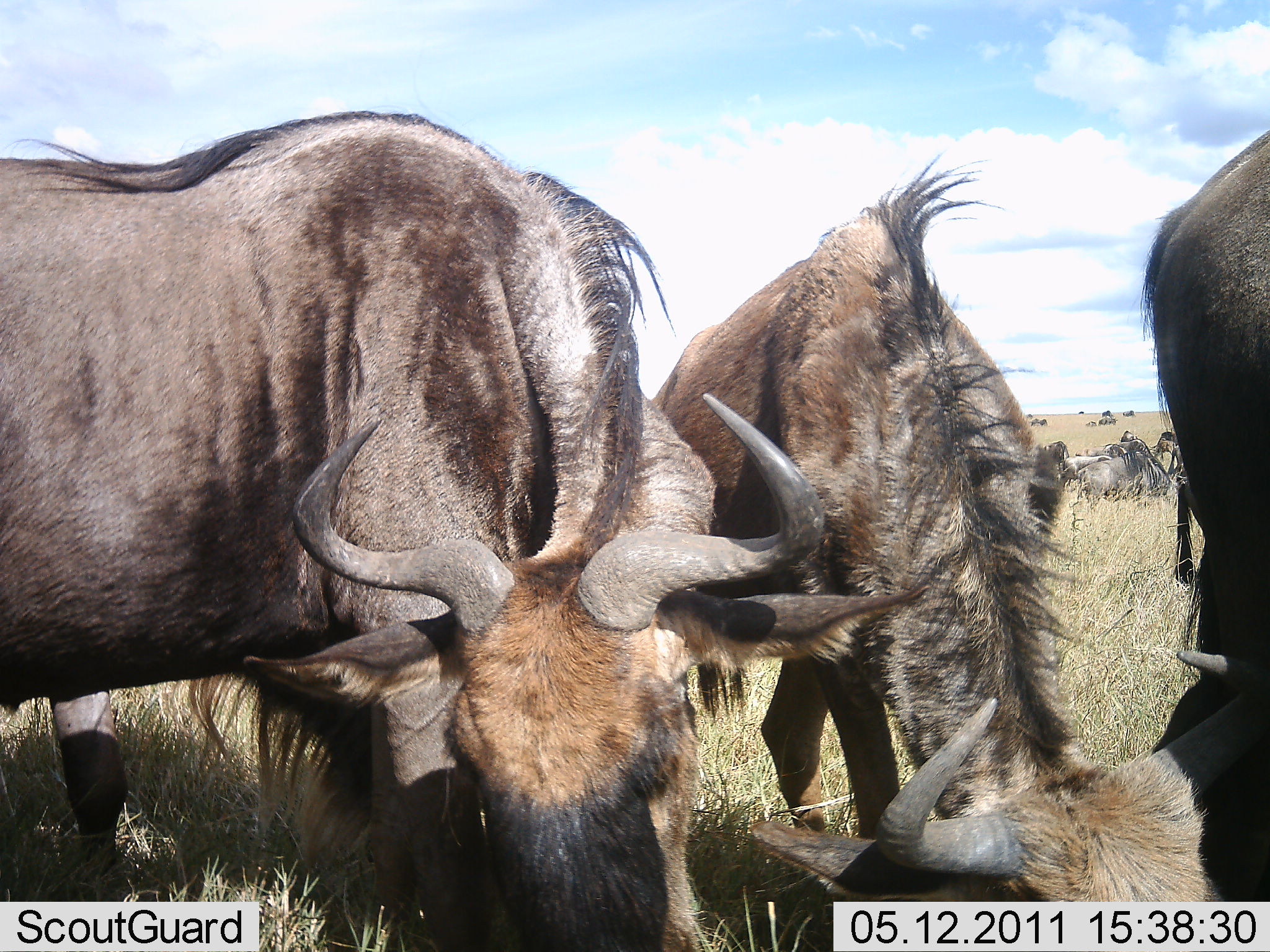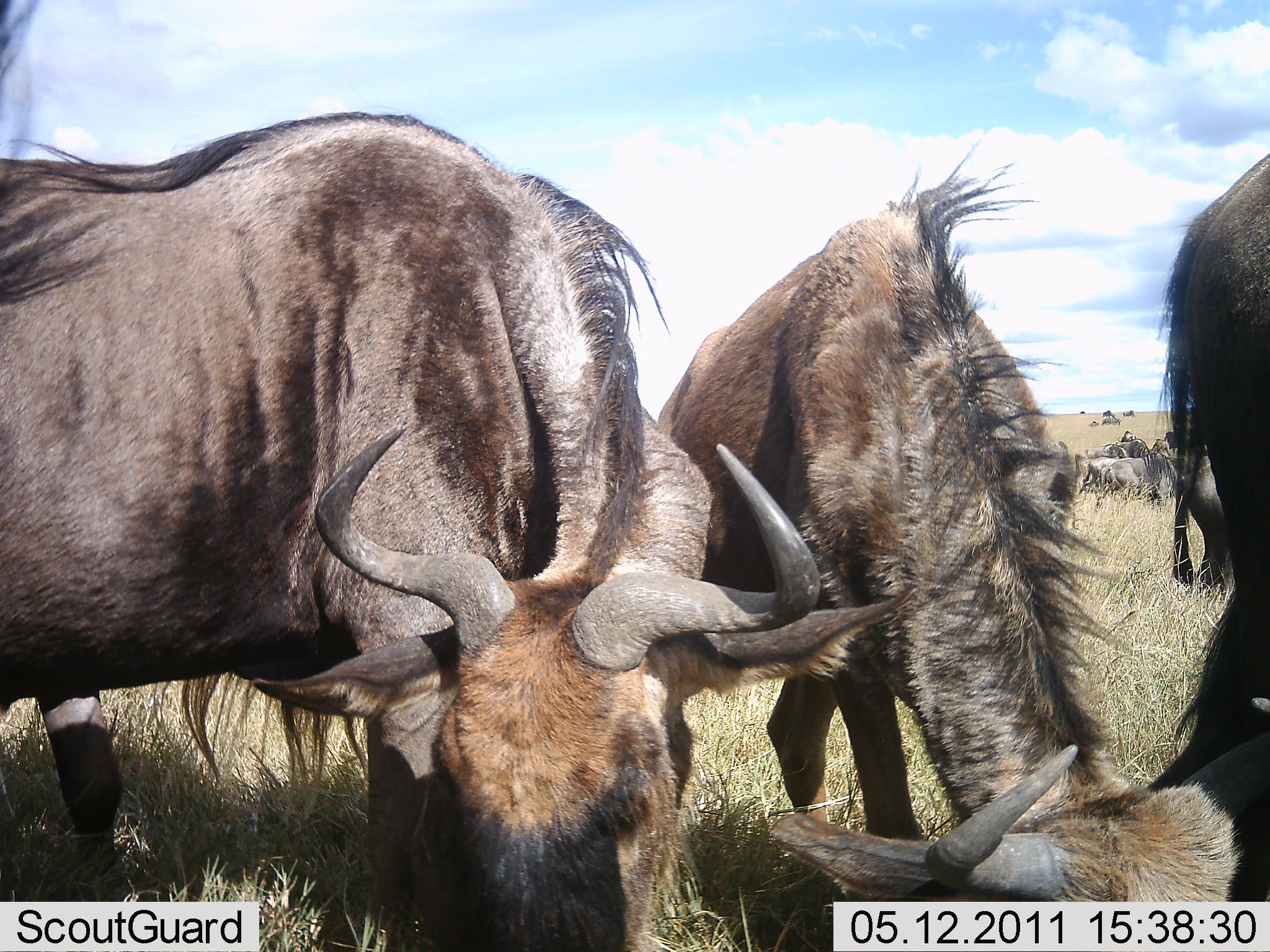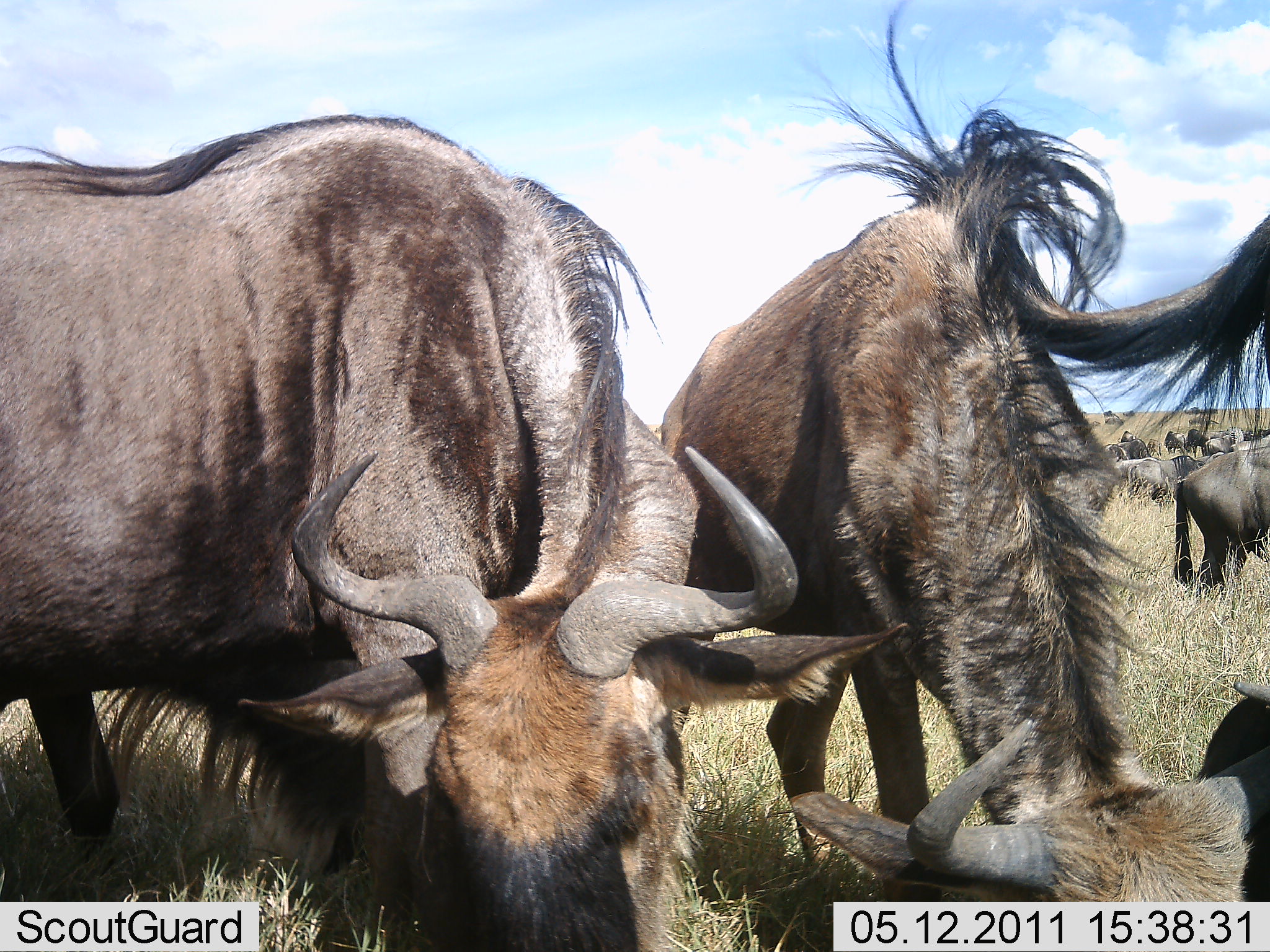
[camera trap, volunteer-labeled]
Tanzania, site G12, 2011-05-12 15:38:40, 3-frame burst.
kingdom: Animalia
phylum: Chordata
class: Mammalia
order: Artiodactyla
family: Bovidae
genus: Connochaetes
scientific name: Connochaetes taurinus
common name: blue wildebeest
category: wildebeest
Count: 11-50.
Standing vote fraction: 58%.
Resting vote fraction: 25%.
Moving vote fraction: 8%.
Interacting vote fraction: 0%.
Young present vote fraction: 0%.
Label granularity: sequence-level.